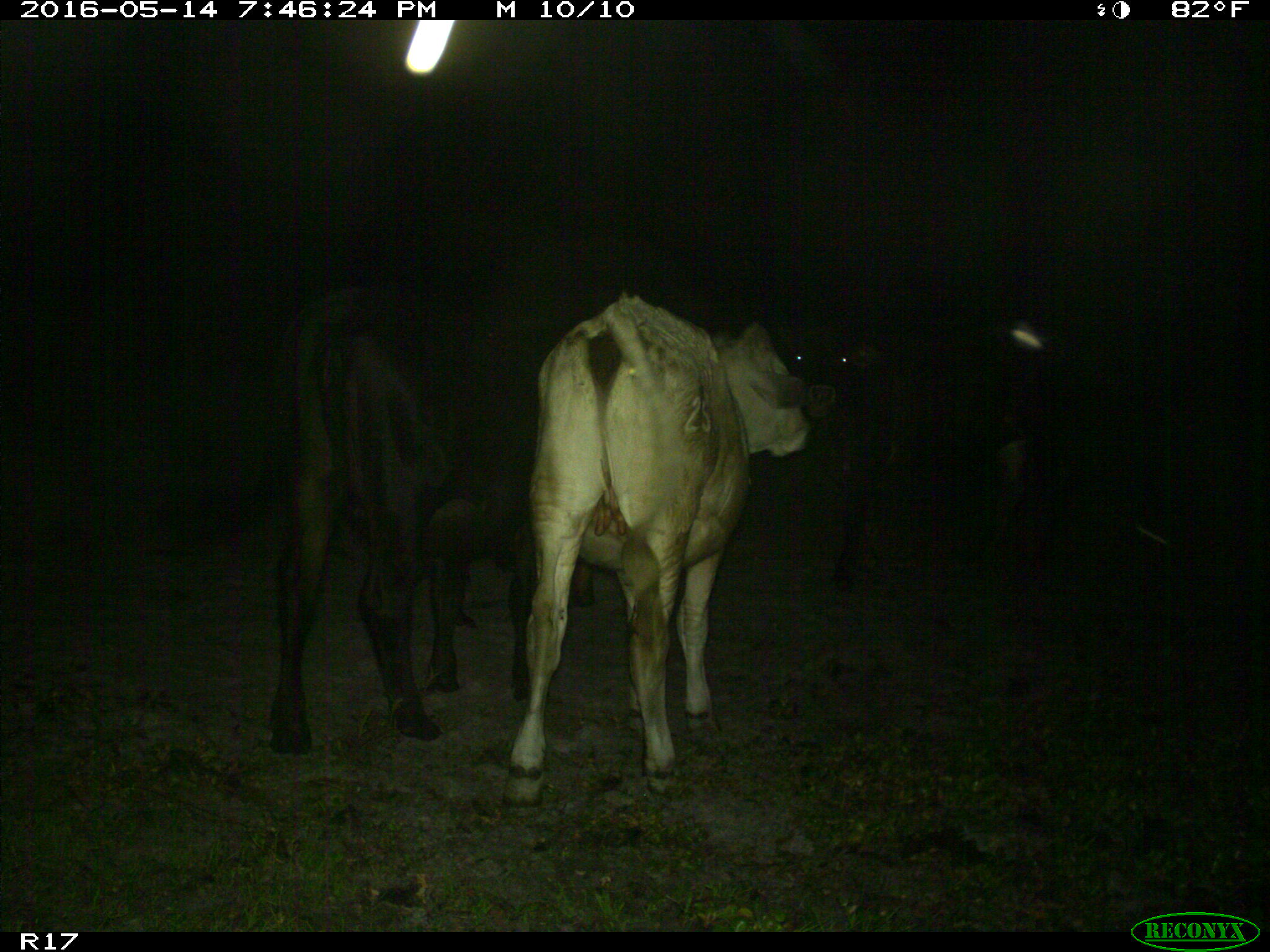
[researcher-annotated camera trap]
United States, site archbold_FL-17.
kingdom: Animalia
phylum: Chordata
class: Mammalia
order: Artiodactyla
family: Bovidae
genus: Bos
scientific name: Bos taurus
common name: domestic cow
Bos taurus (domestic cow).